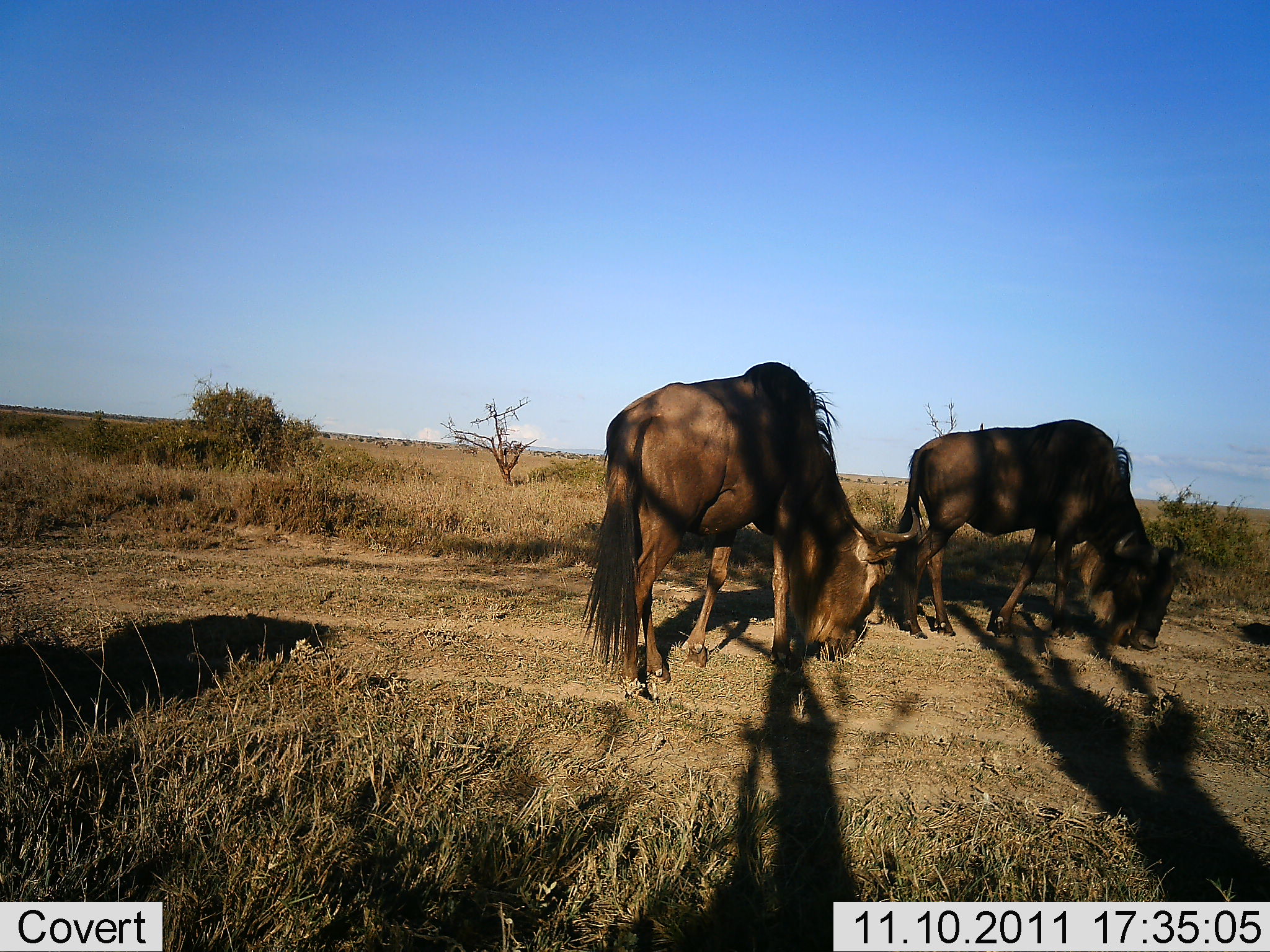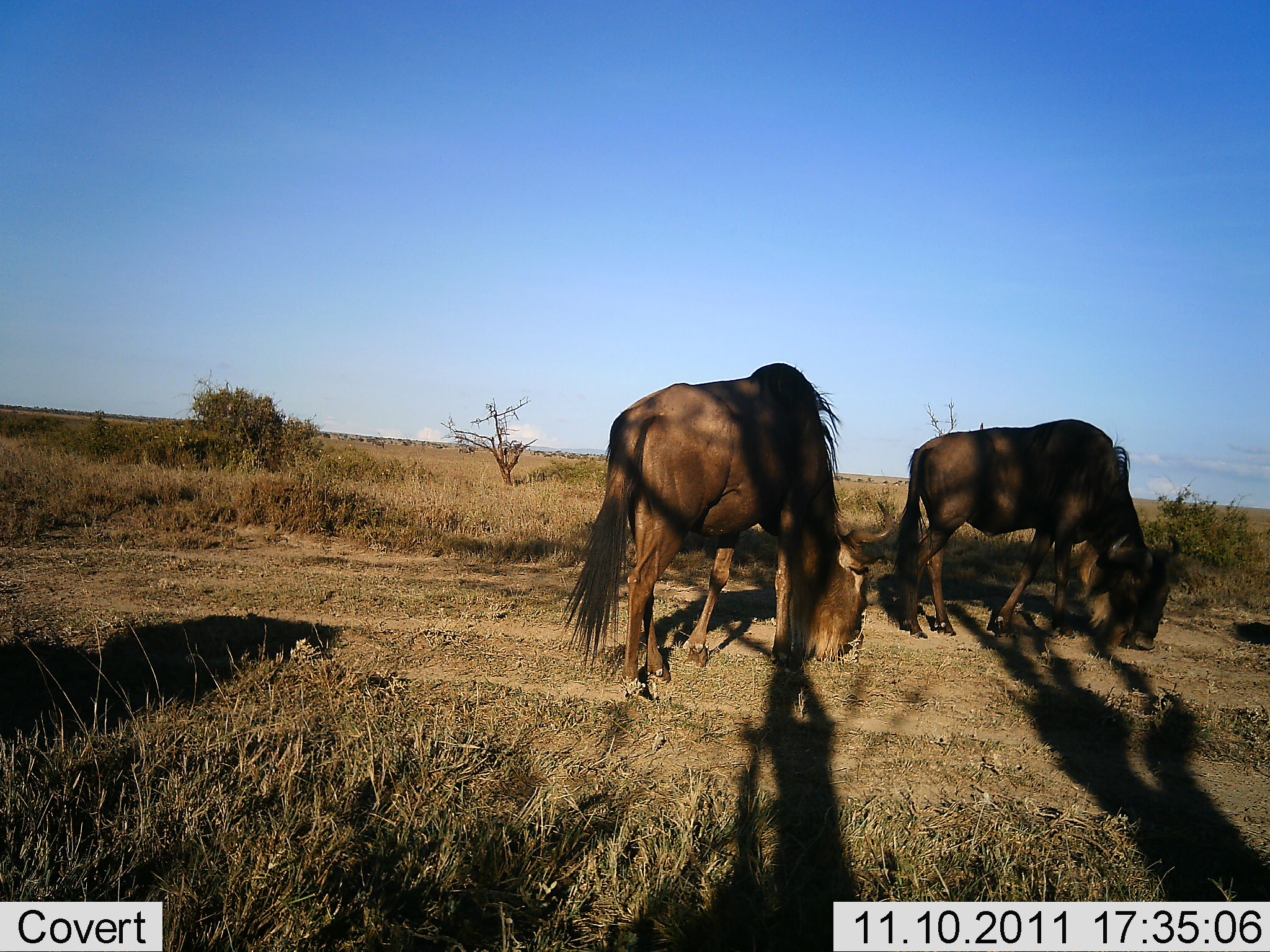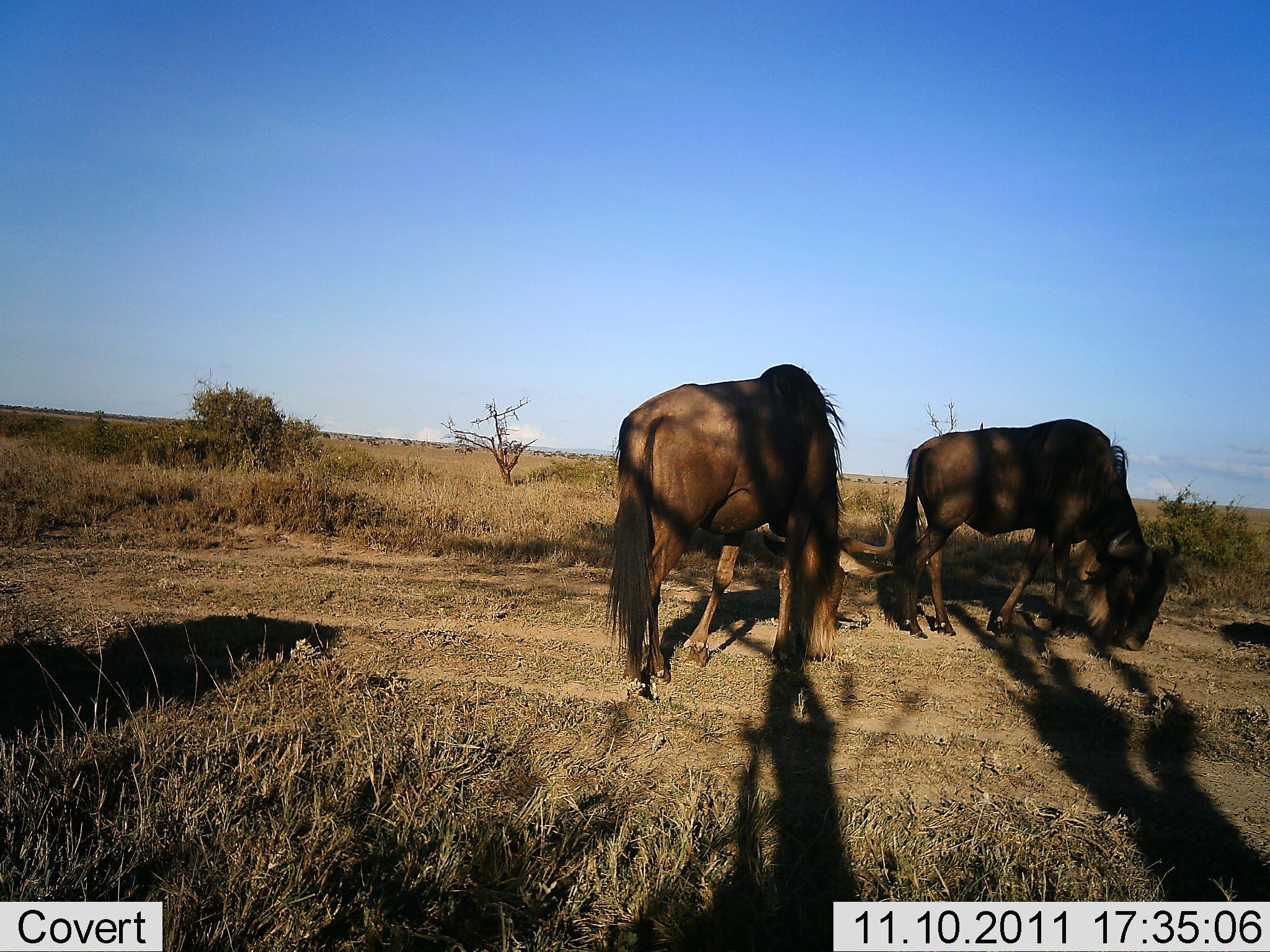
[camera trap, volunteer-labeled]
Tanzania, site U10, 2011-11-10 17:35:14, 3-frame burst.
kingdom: Animalia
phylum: Chordata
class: Mammalia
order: Artiodactyla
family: Bovidae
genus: Connochaetes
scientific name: Connochaetes taurinus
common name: blue wildebeest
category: wildebeest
Wildebeest (blue wildebeest) (Connochaetes taurinus), count 2. Behavior (volunteer vote fractions): standing 0%, resting 0%, moving 19%, interacting 0%. Young present (vote fraction): 0%. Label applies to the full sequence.